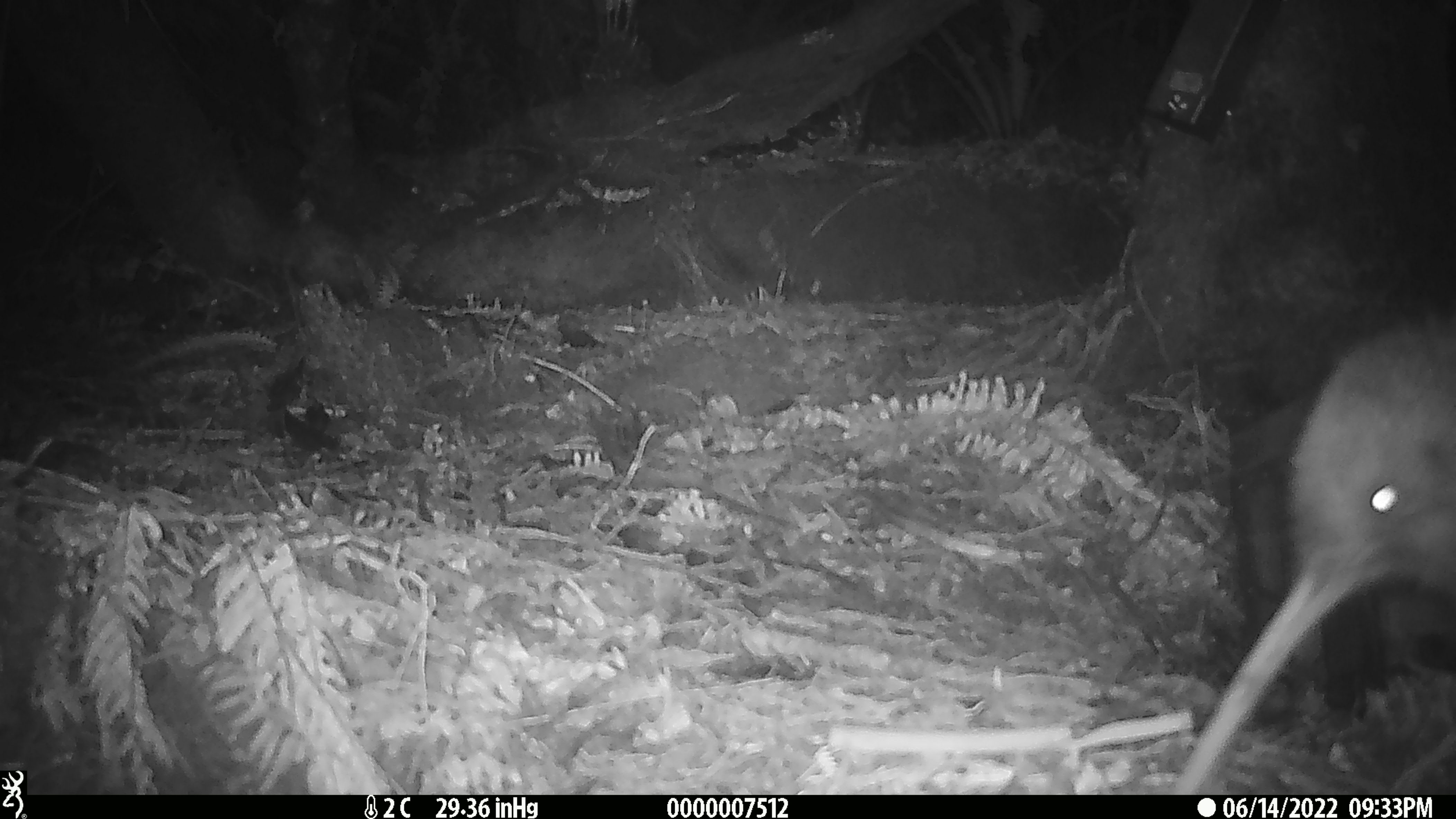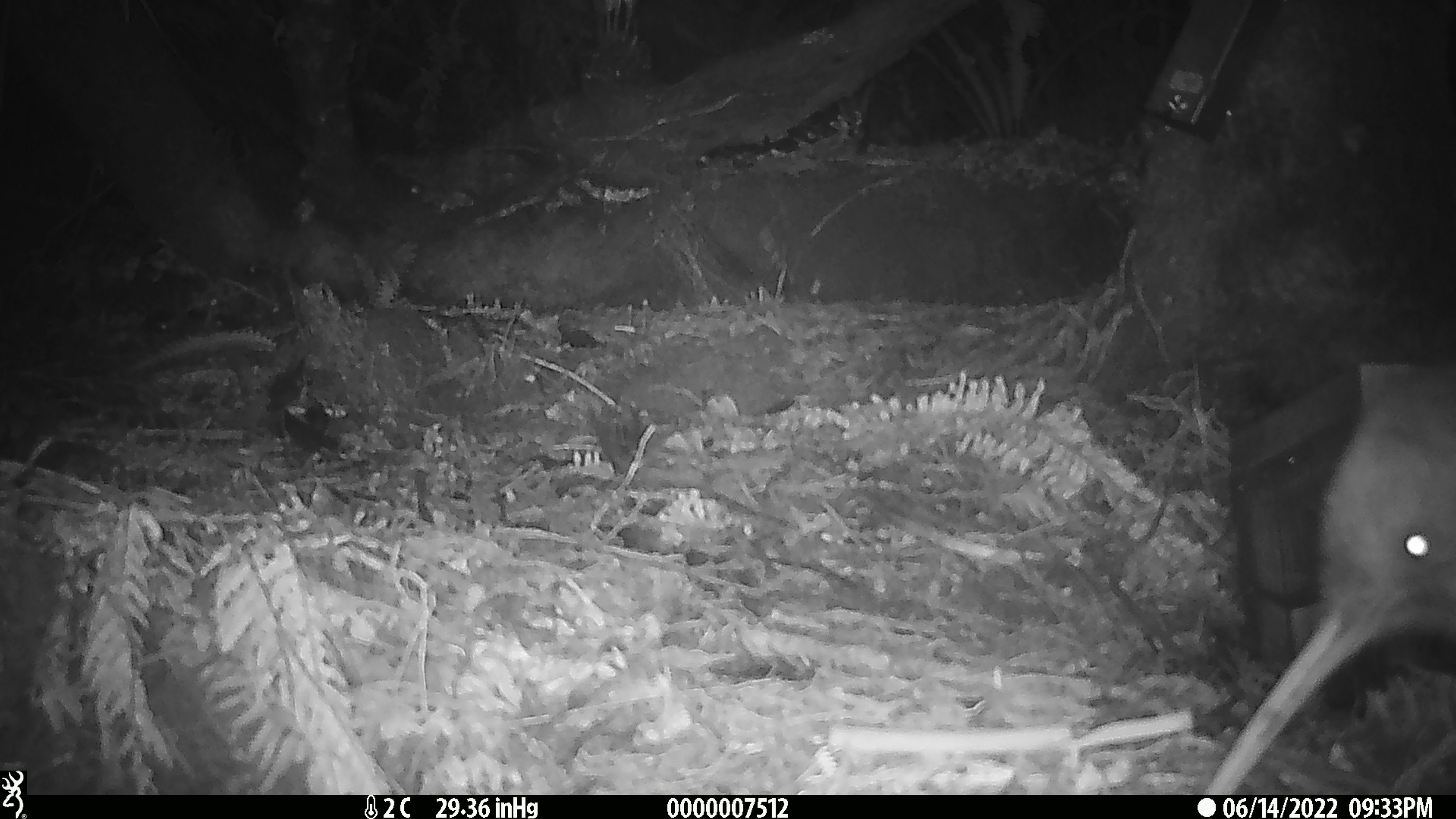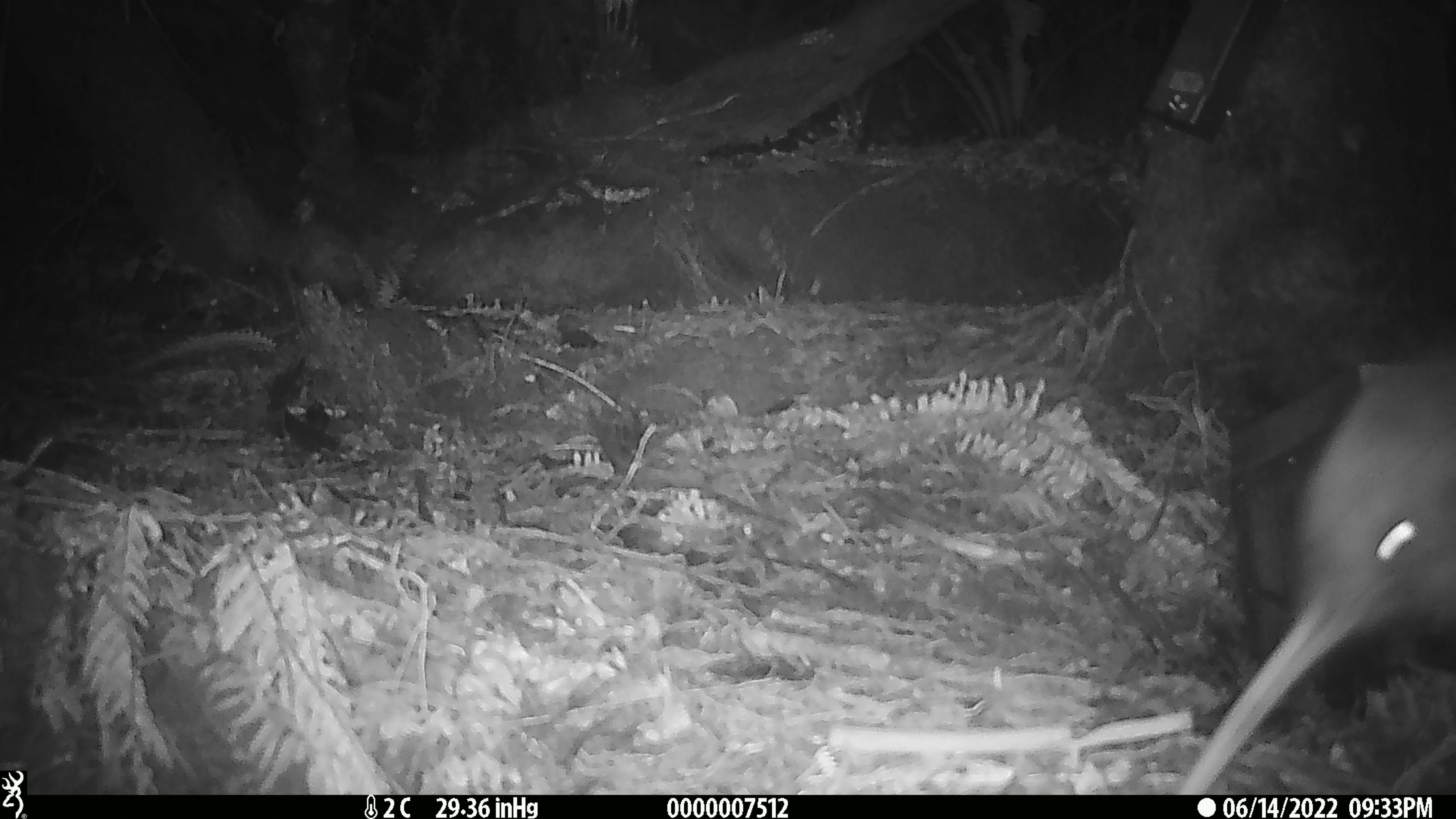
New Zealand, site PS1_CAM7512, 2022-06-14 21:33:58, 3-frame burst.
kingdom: Animalia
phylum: Chordata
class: Aves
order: Apterygiformes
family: Apterygidae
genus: Apteryx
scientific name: Apteryx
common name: kiwi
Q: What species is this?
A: Kiwi (Apteryx).